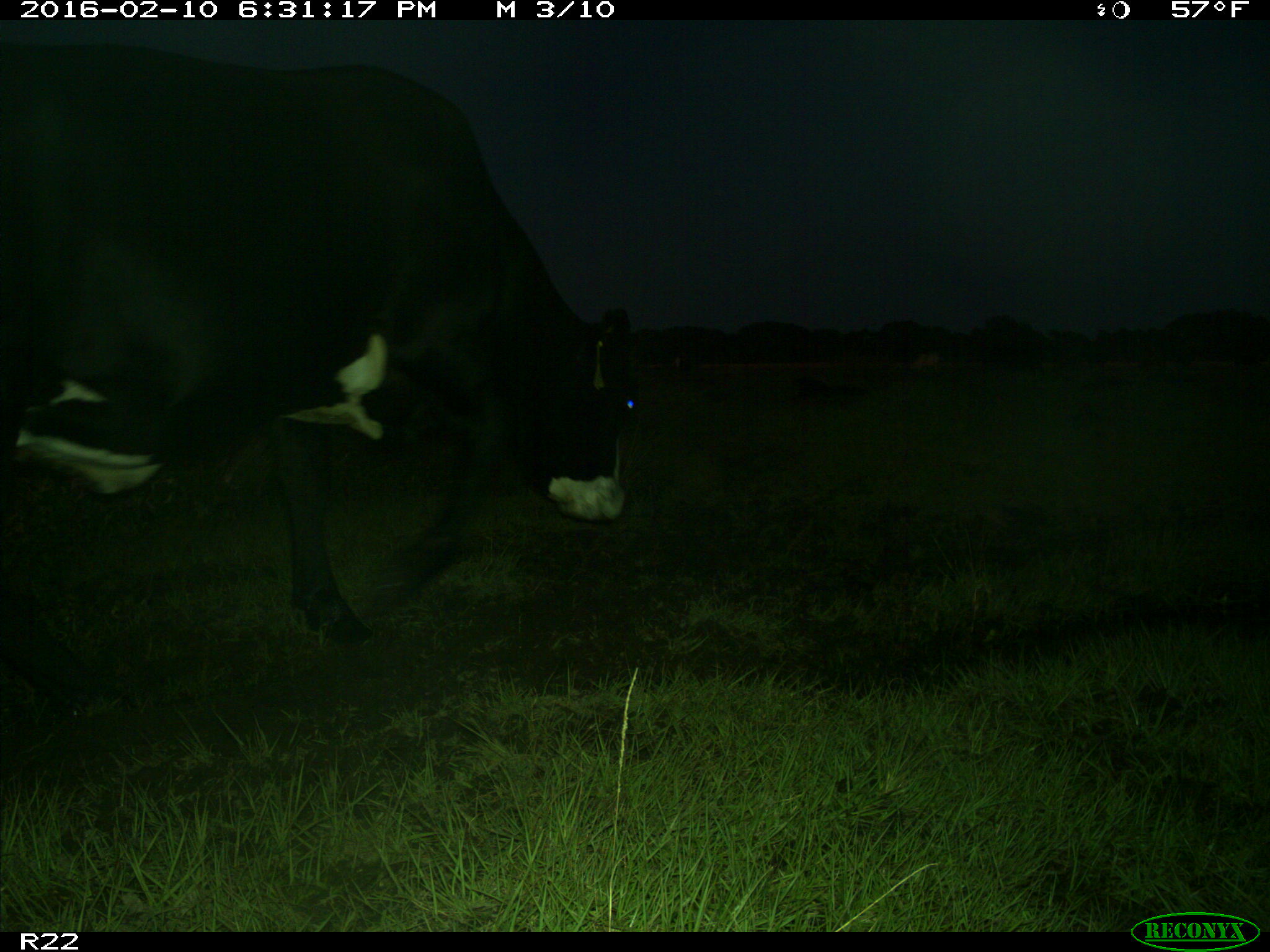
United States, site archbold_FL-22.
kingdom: Animalia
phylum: Chordata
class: Mammalia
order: Artiodactyla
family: Bovidae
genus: Bos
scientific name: Bos taurus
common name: domestic cow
Bos taurus (domestic cow).